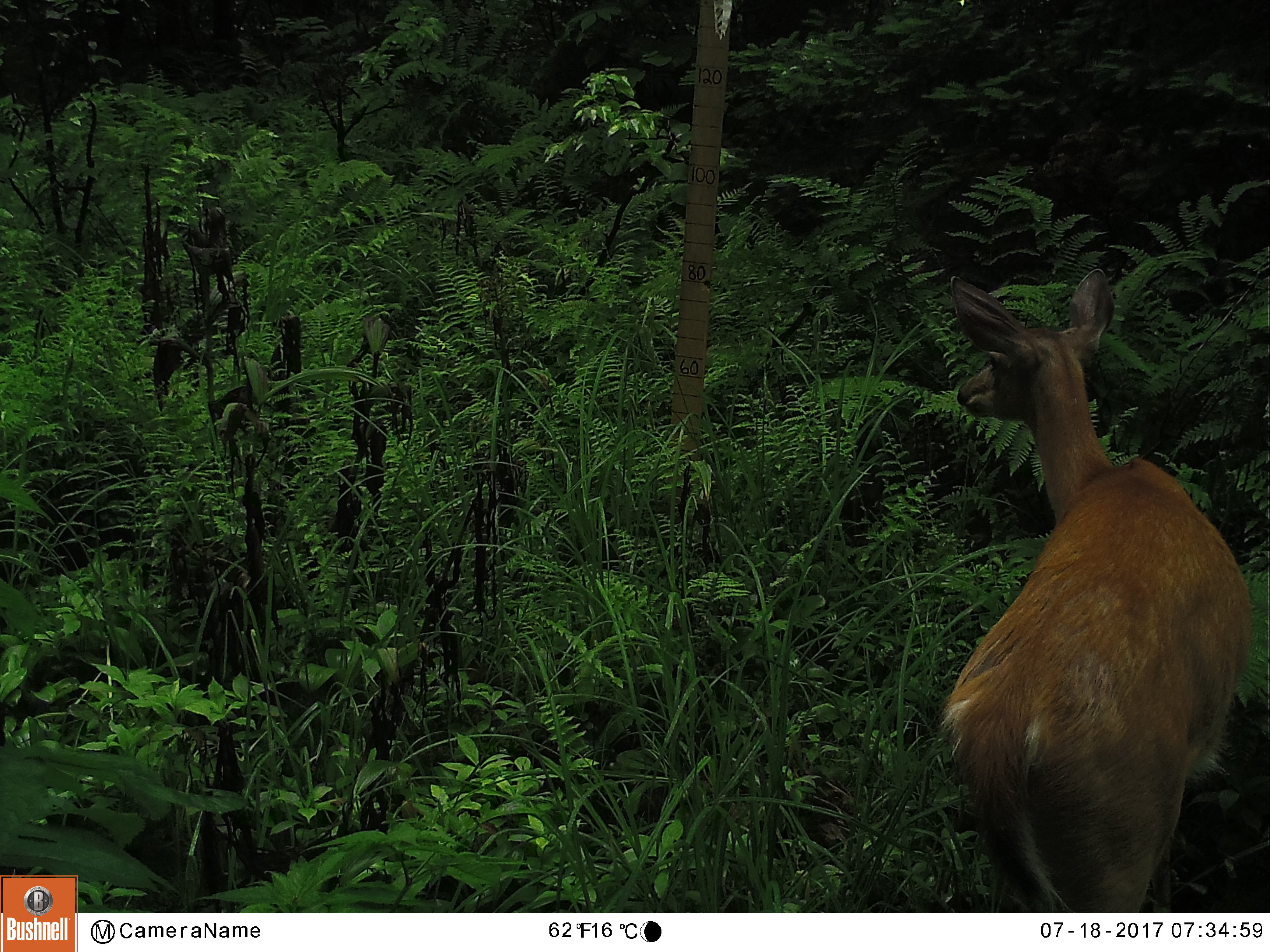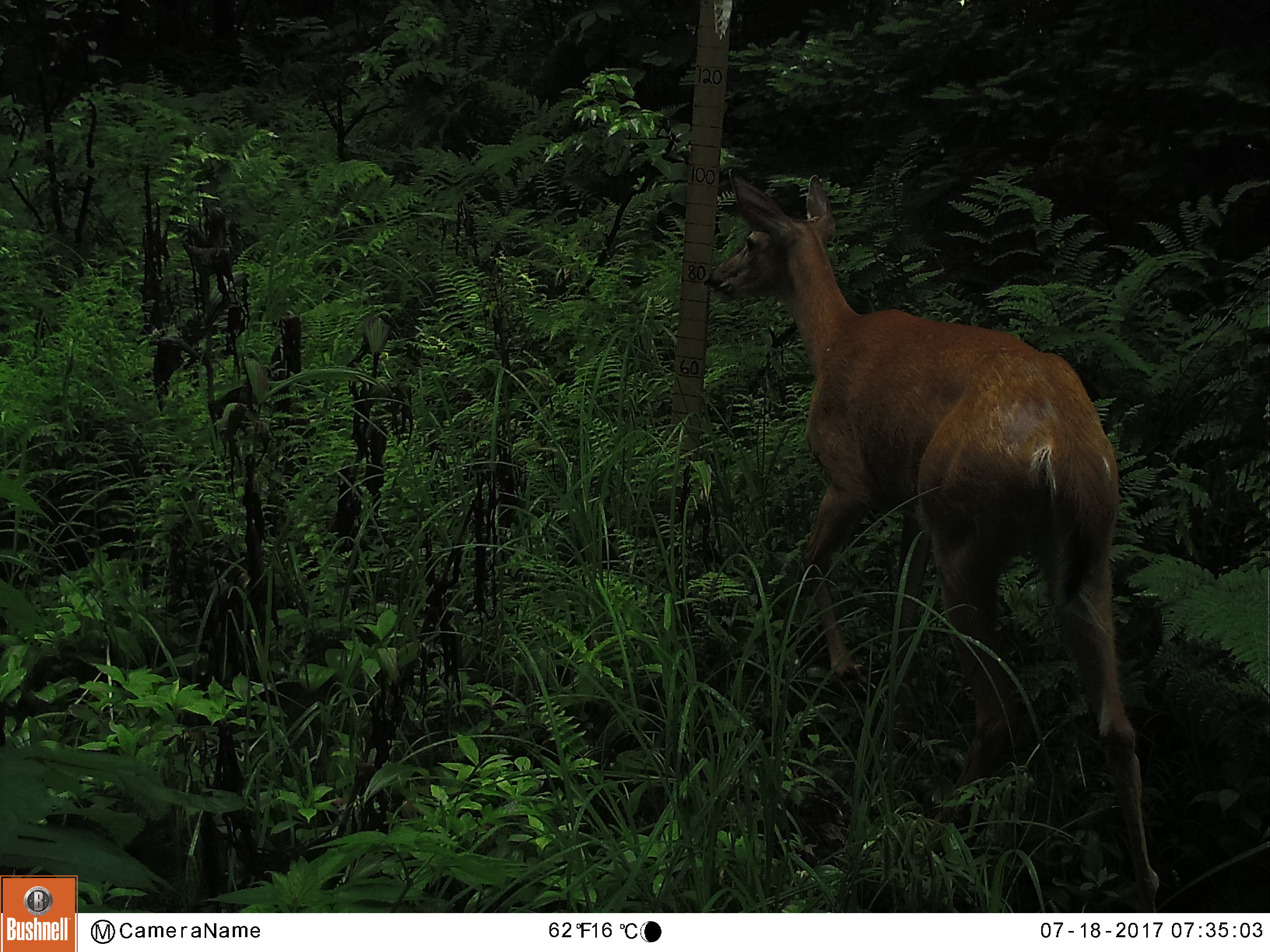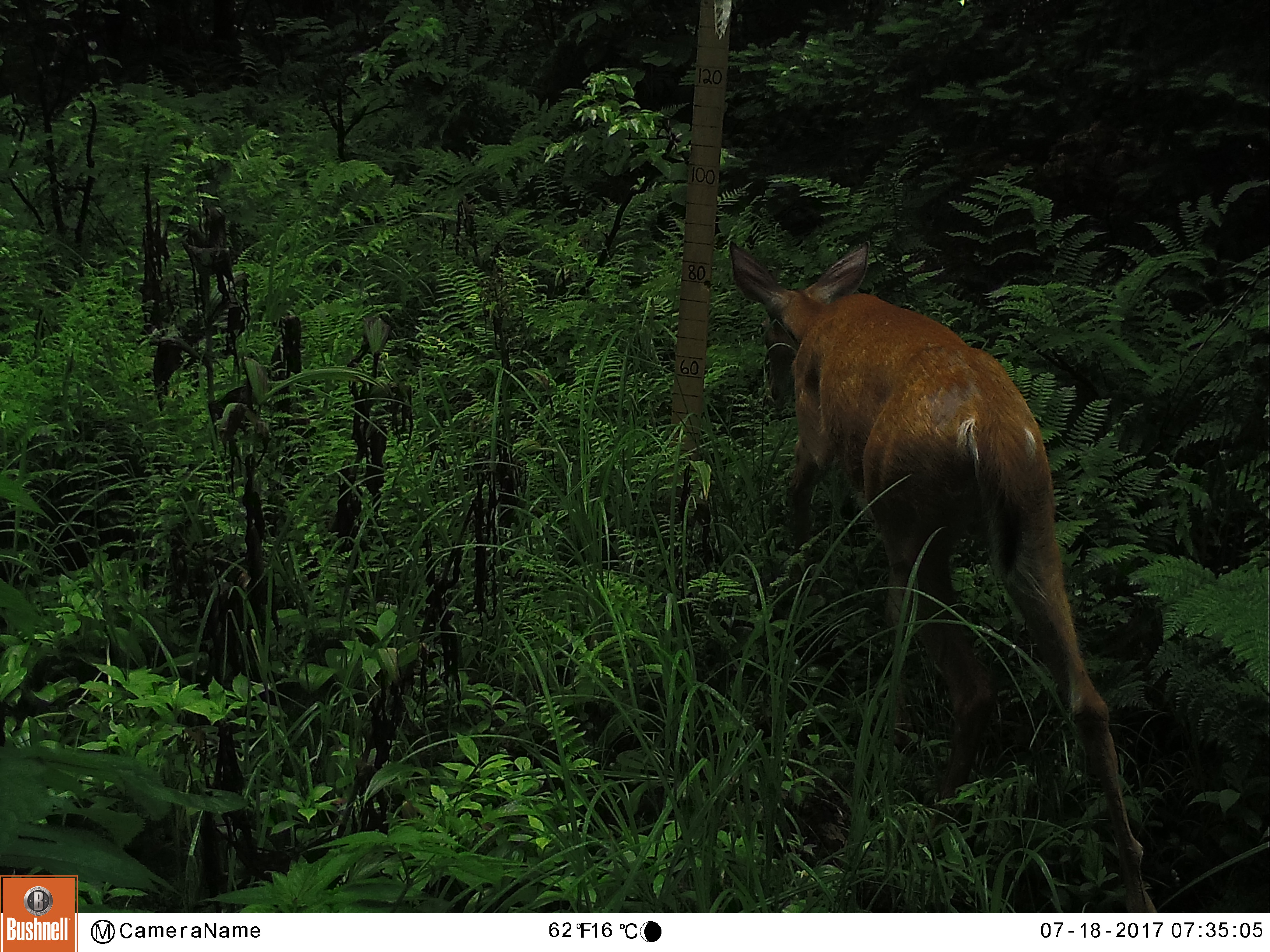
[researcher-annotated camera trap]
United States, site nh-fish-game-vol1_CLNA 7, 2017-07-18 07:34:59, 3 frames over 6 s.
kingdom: Animalia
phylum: Chordata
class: Mammalia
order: Artiodactyla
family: Cervidae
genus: Odocoileus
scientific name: Odocoileus virginianus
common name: white-tailed deer